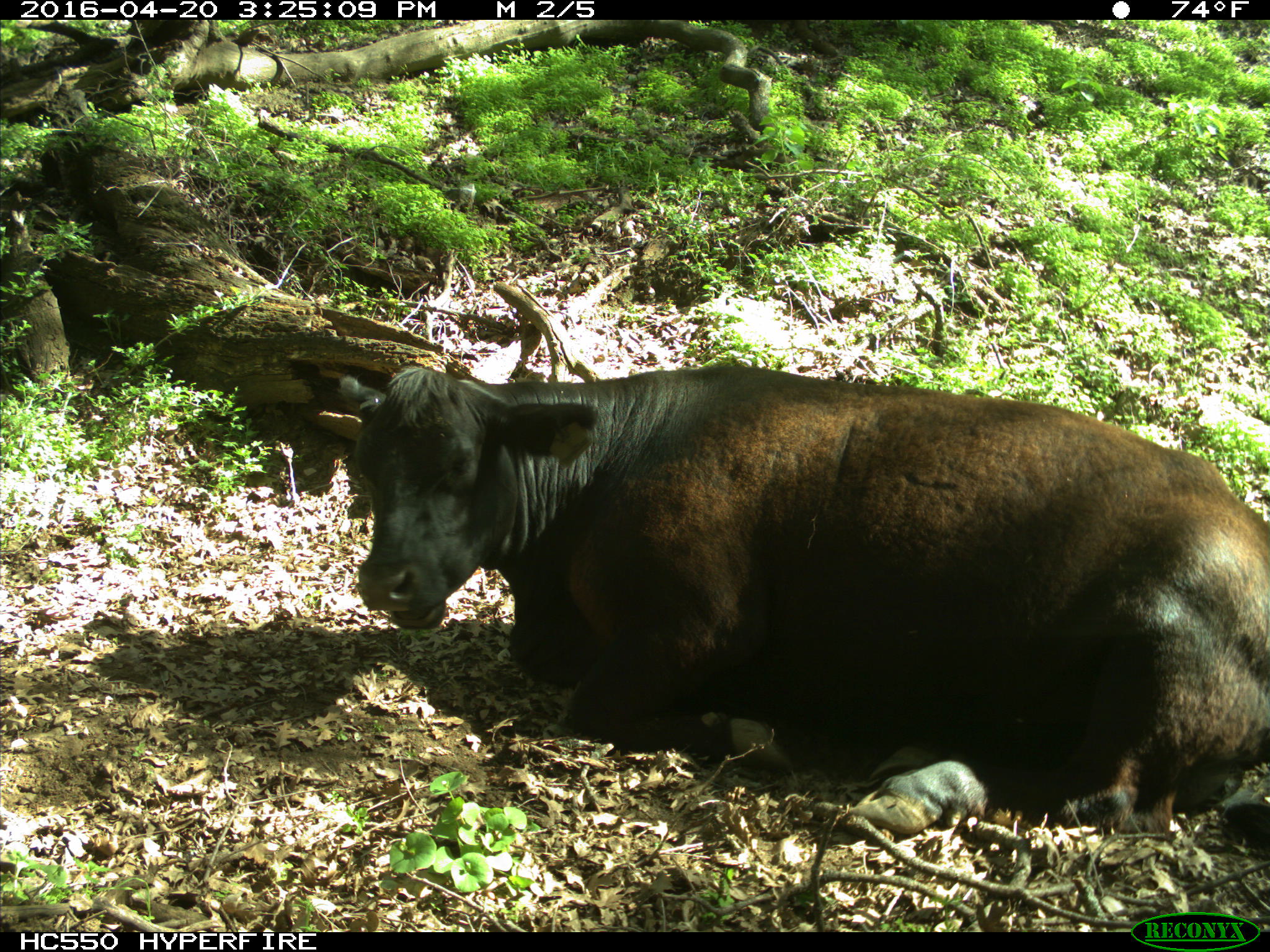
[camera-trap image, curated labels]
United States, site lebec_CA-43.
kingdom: Animalia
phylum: Chordata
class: Mammalia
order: Artiodactyla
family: Bovidae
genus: Bos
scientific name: Bos taurus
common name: domestic cow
Bos taurus (domestic cow).